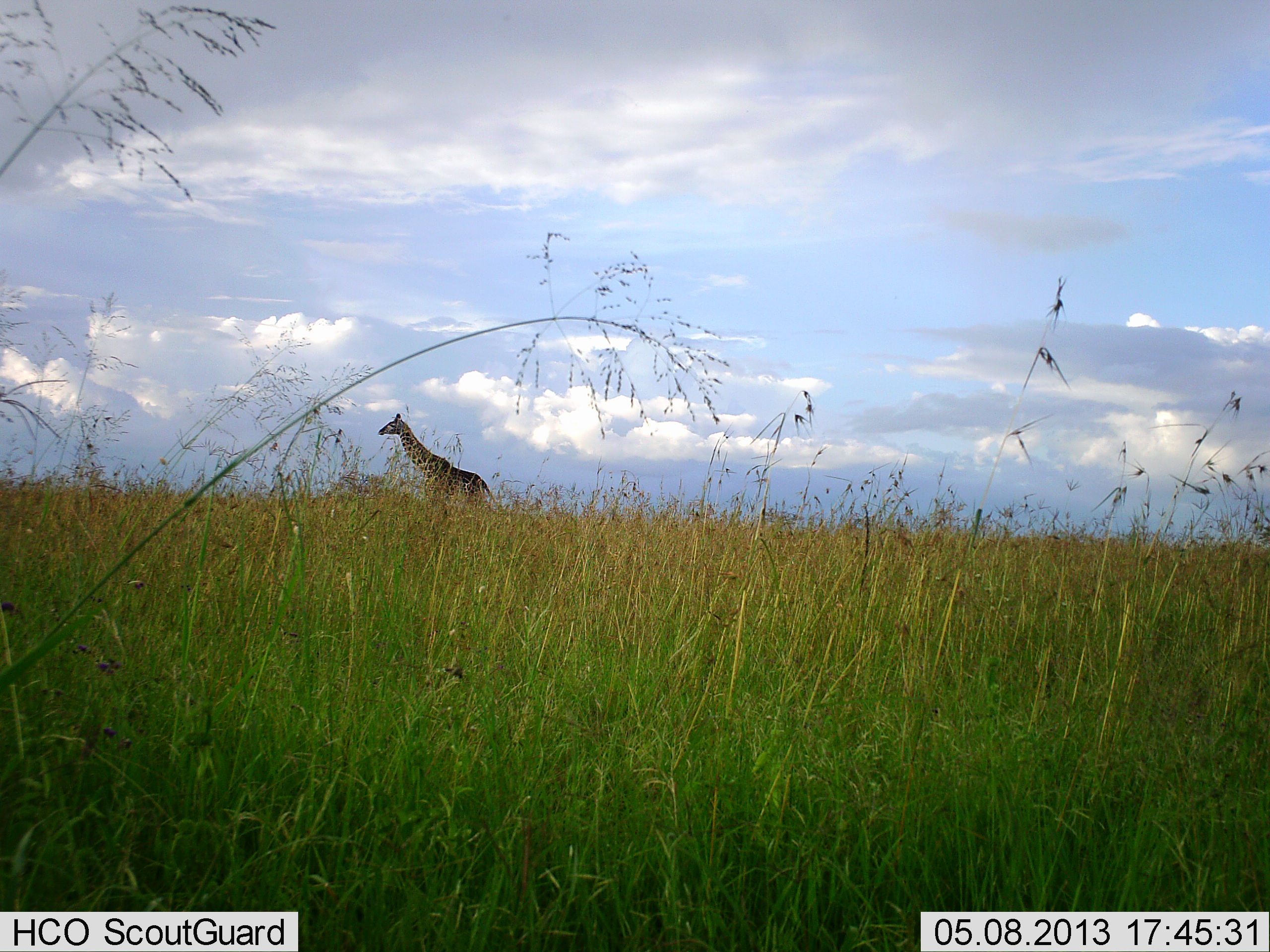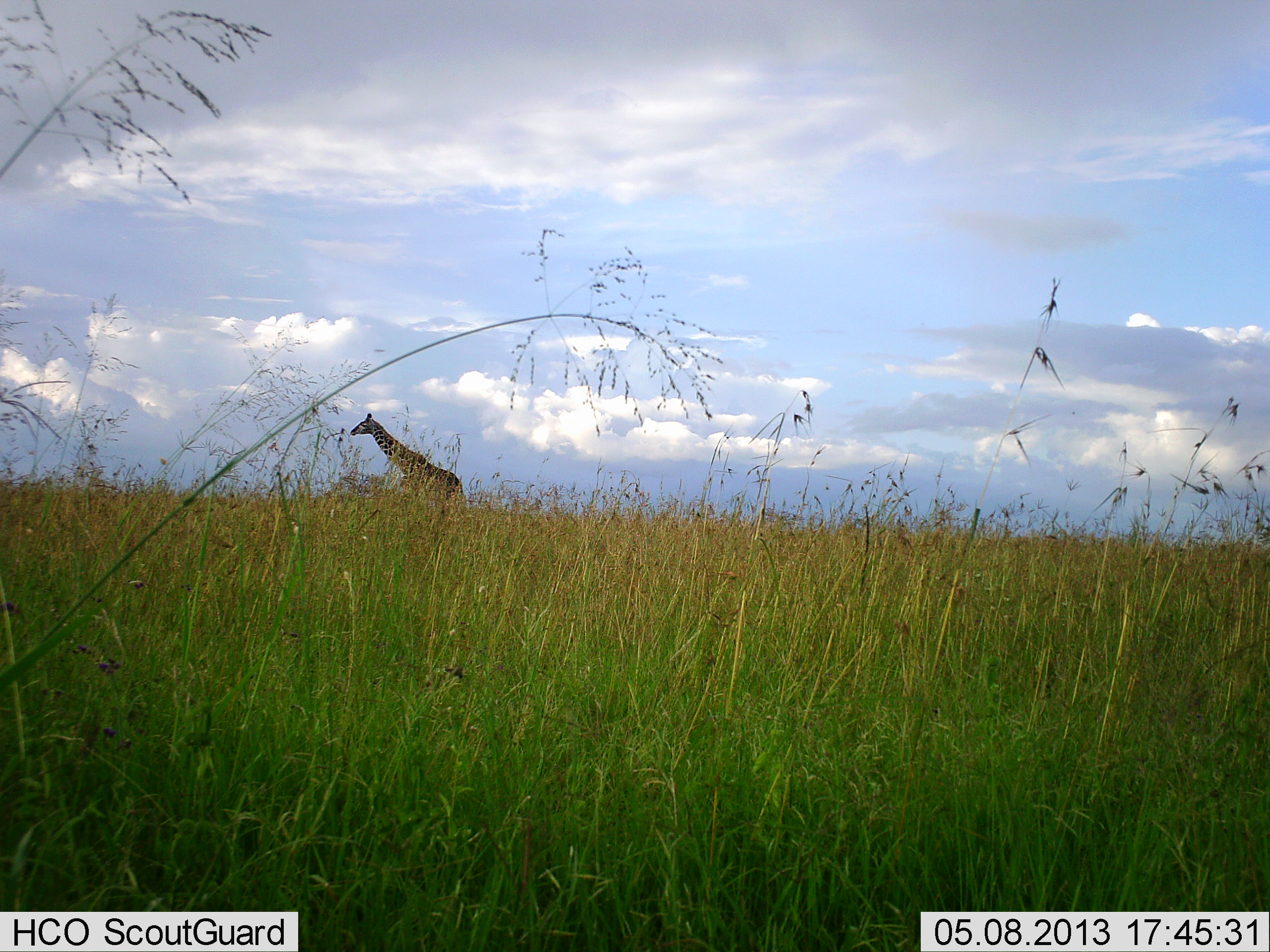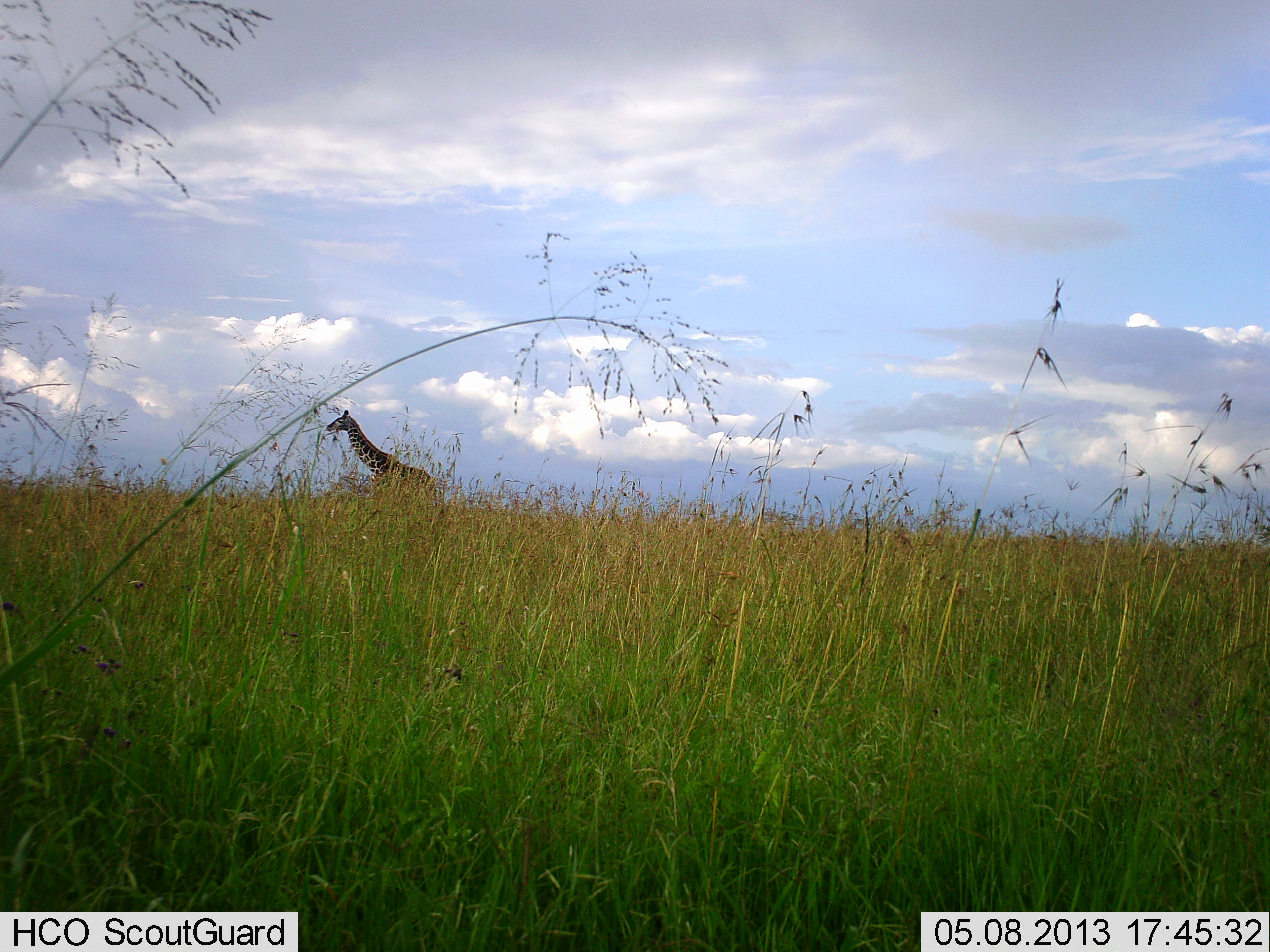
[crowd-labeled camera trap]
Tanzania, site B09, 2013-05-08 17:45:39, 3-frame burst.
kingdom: Animalia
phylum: Chordata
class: Mammalia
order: Artiodactyla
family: Giraffidae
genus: Giraffa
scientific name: Giraffa camelopardalis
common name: giraffe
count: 1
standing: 15%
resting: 0%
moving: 89%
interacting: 0%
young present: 0%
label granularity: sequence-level